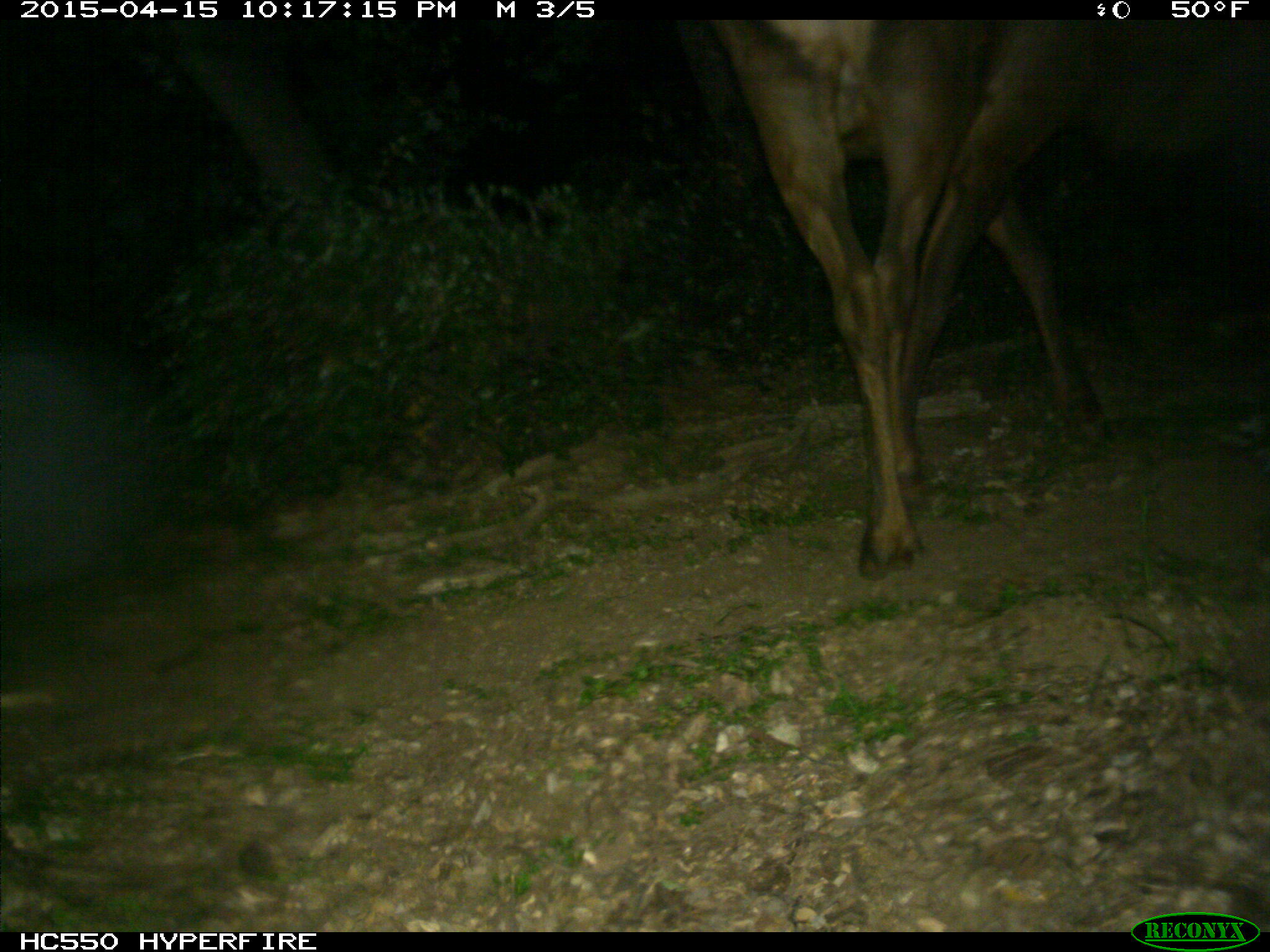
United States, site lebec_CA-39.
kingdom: Animalia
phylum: Chordata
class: Mammalia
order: Artiodactyla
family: Cervidae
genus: Cervus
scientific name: Cervus canadensis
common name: elk